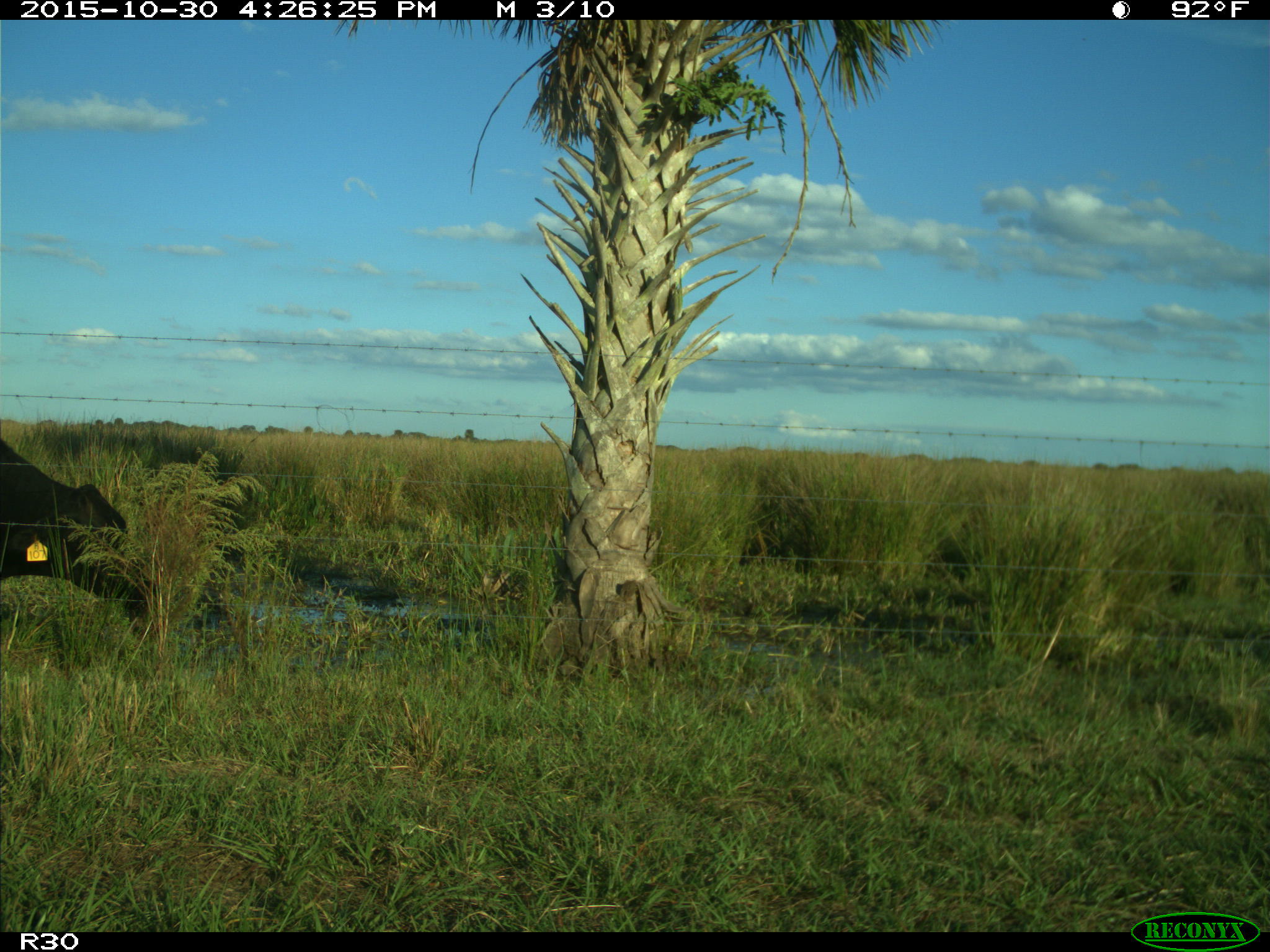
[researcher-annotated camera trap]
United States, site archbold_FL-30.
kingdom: Animalia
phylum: Chordata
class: Mammalia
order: Artiodactyla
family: Bovidae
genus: Bos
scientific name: Bos taurus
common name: domestic cow